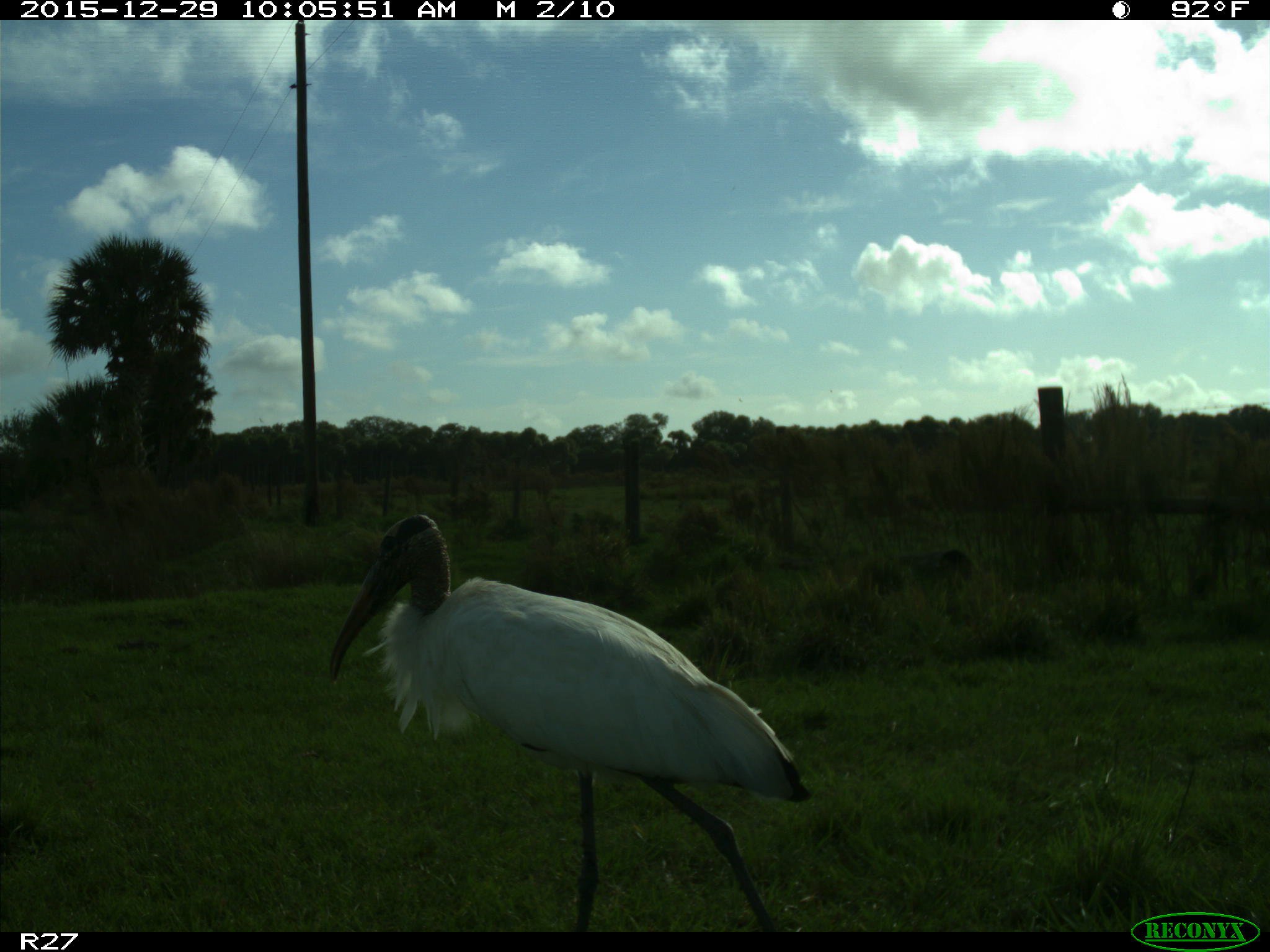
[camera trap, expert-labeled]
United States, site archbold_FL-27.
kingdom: Animalia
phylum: Chordata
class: Aves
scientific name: Aves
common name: birds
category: unidentified bird